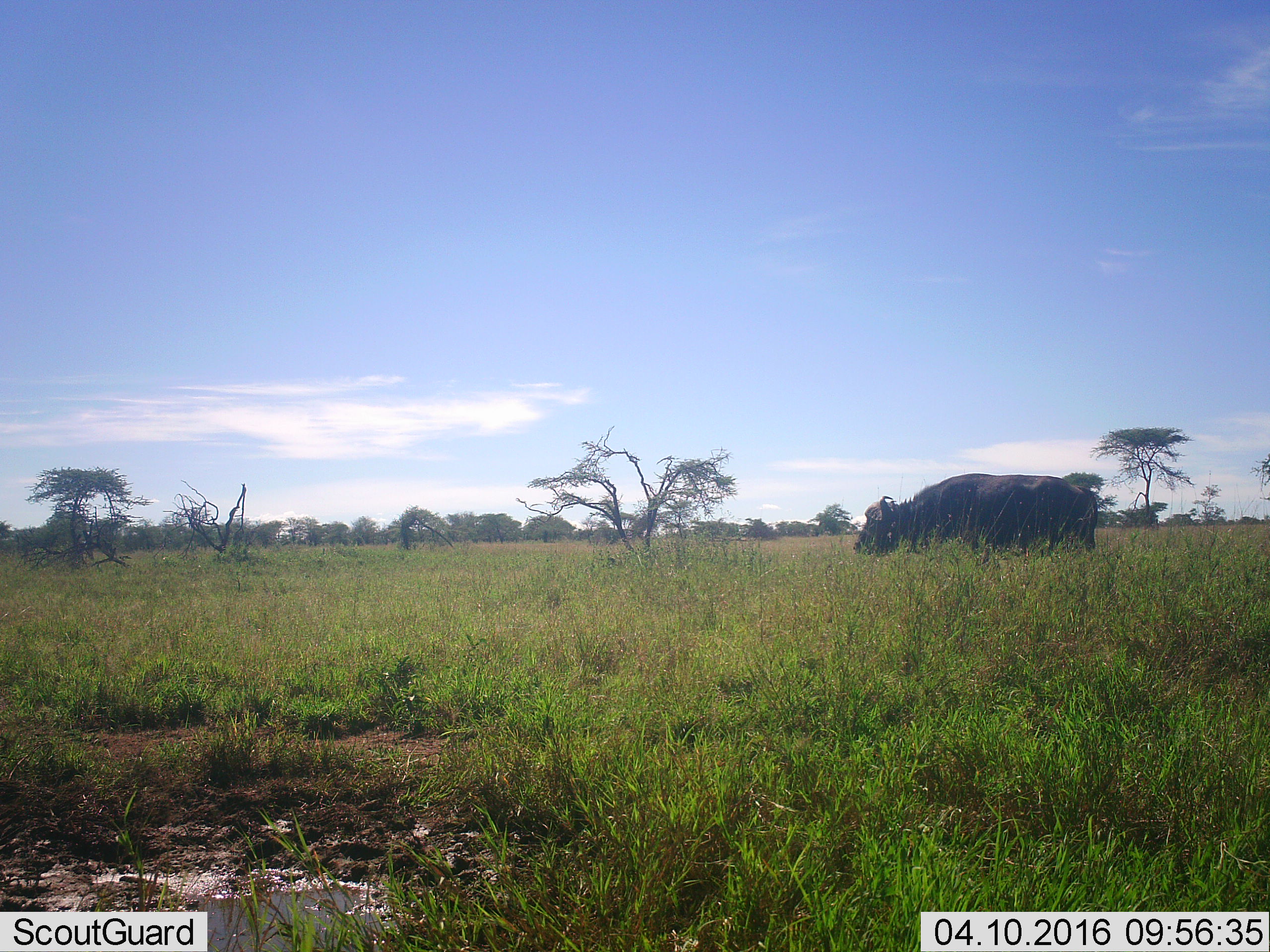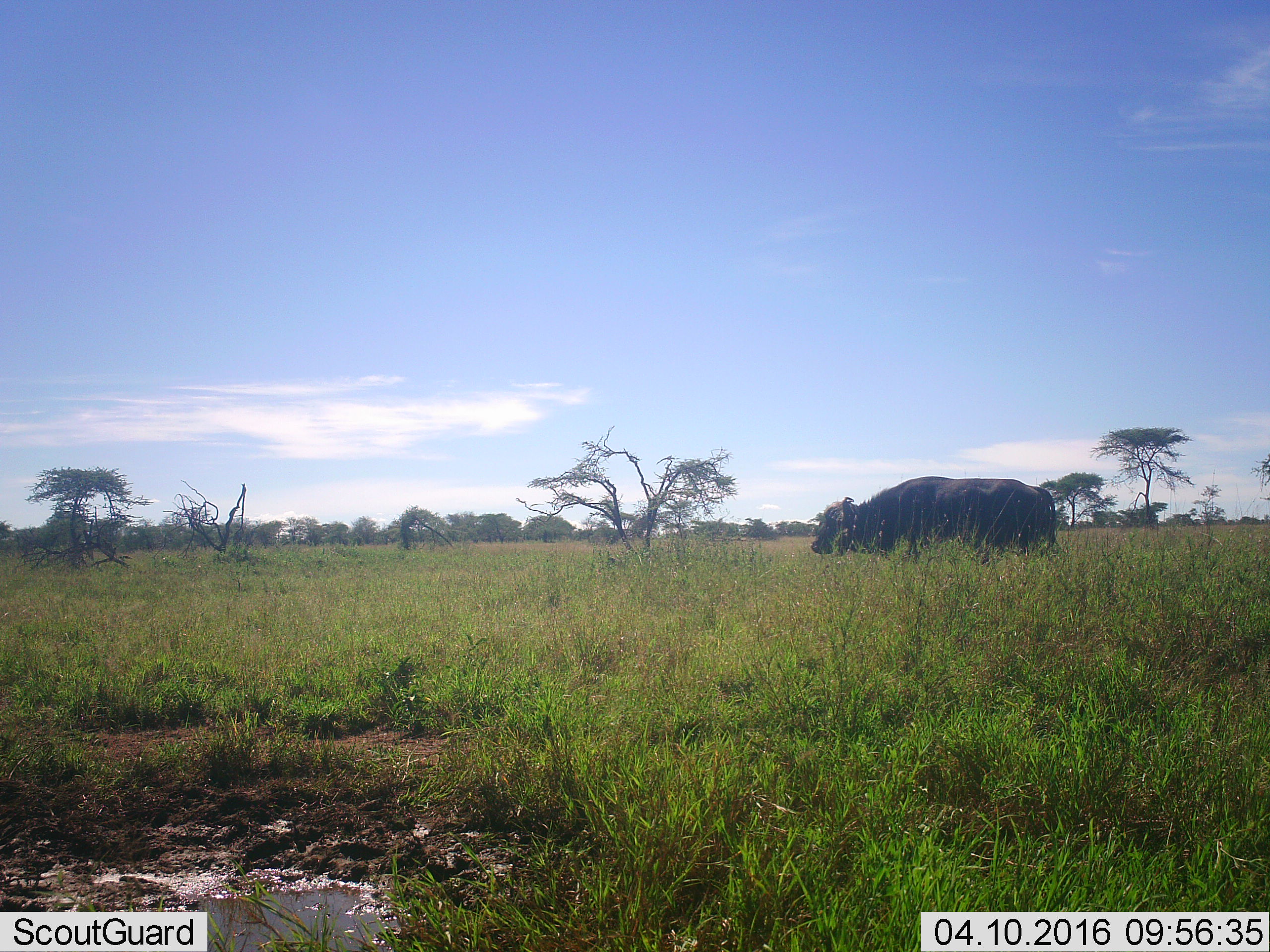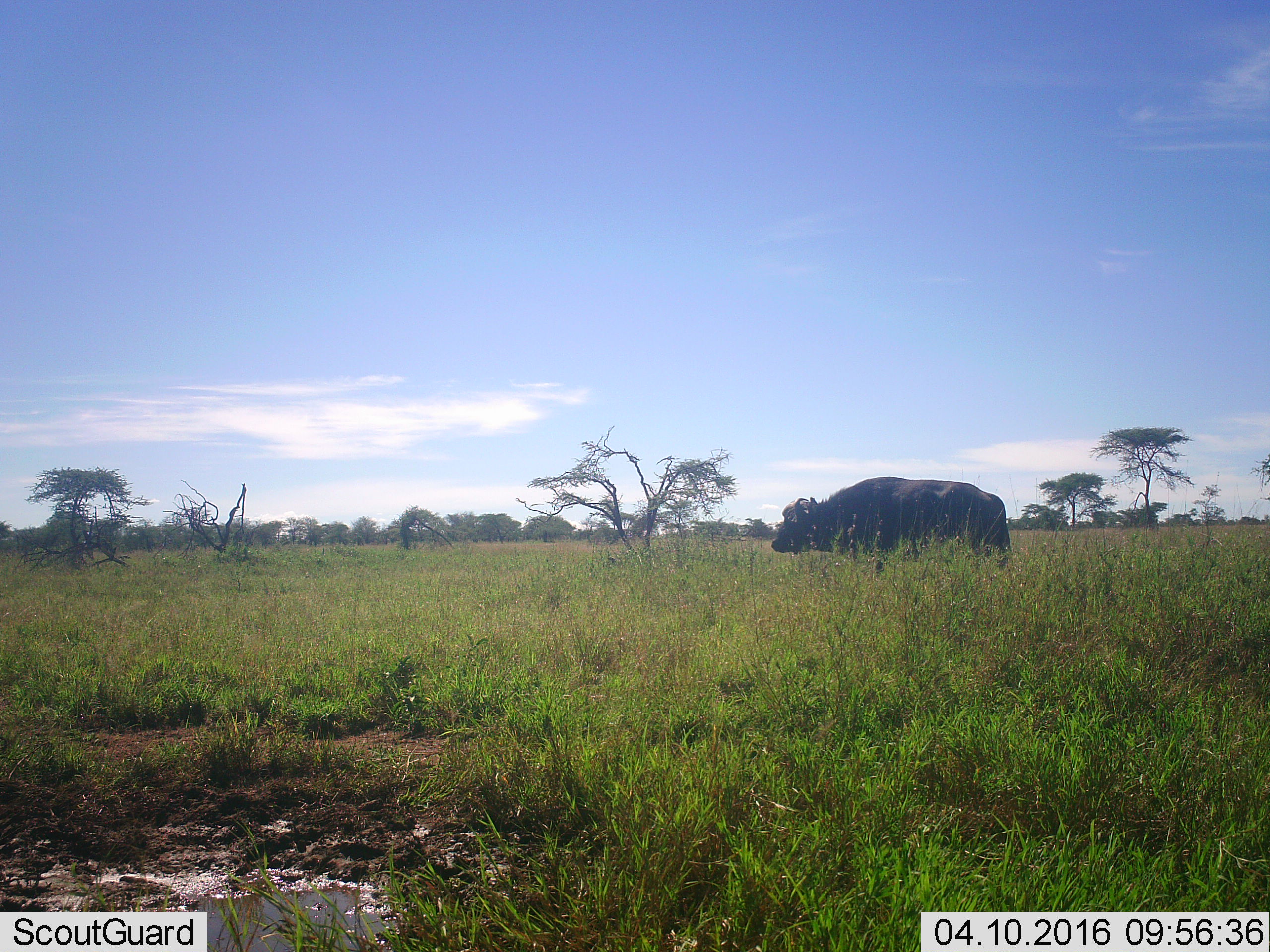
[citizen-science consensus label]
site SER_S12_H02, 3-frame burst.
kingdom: Animalia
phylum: Chordata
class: Mammalia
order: Artiodactyla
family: Bovidae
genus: Syncerus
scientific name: Syncerus caffer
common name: african buffalo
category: buffalo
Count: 1.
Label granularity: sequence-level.